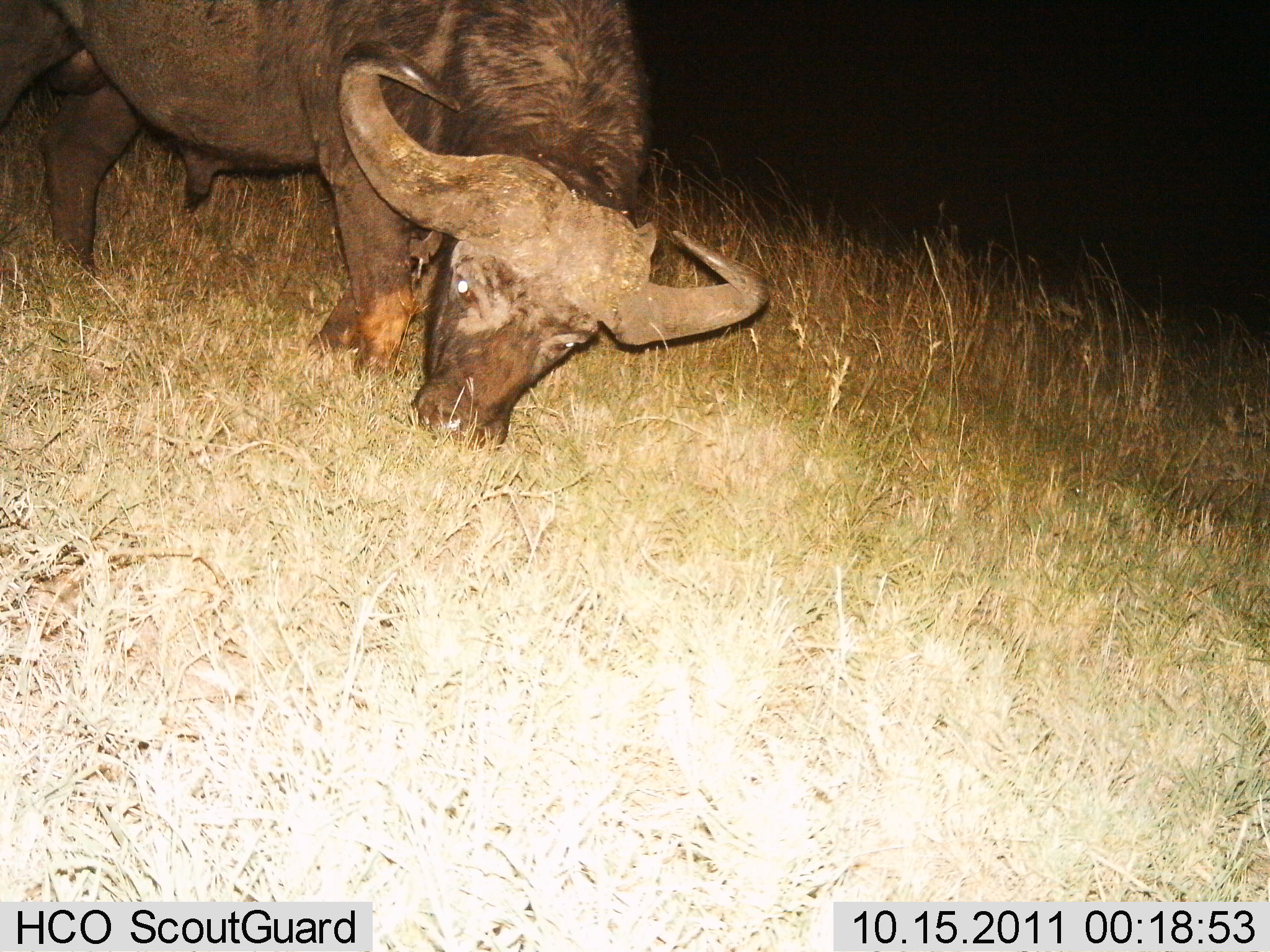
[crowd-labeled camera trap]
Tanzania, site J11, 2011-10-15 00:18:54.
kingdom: Animalia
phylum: Chordata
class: Mammalia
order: Artiodactyla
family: Bovidae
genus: Syncerus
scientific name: Syncerus caffer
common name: cape buffalo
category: buffalo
Buffalo (cape buffalo) (Syncerus caffer), count 1. Behavior (volunteer vote fractions): standing 12%, resting 0%, moving 0%, interacting 0%. Young present (vote fraction): 0%. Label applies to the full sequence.